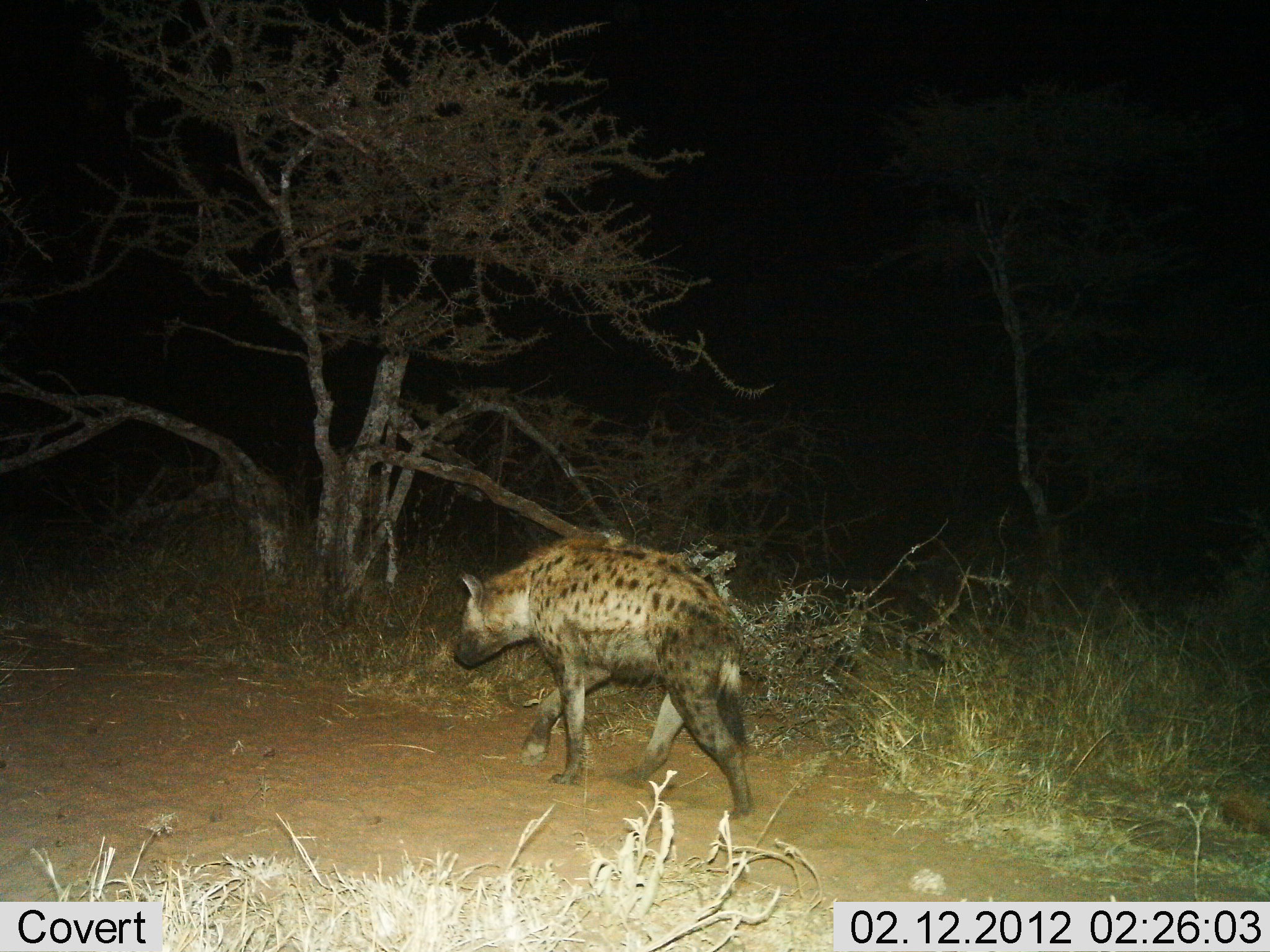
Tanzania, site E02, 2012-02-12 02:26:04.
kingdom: Animalia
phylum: Chordata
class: Mammalia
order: Carnivora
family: Hyaenidae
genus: Crocuta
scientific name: Crocuta crocuta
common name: spotted hyena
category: hyenaspotted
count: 1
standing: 18%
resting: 0%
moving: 94%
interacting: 0%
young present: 0%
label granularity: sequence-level